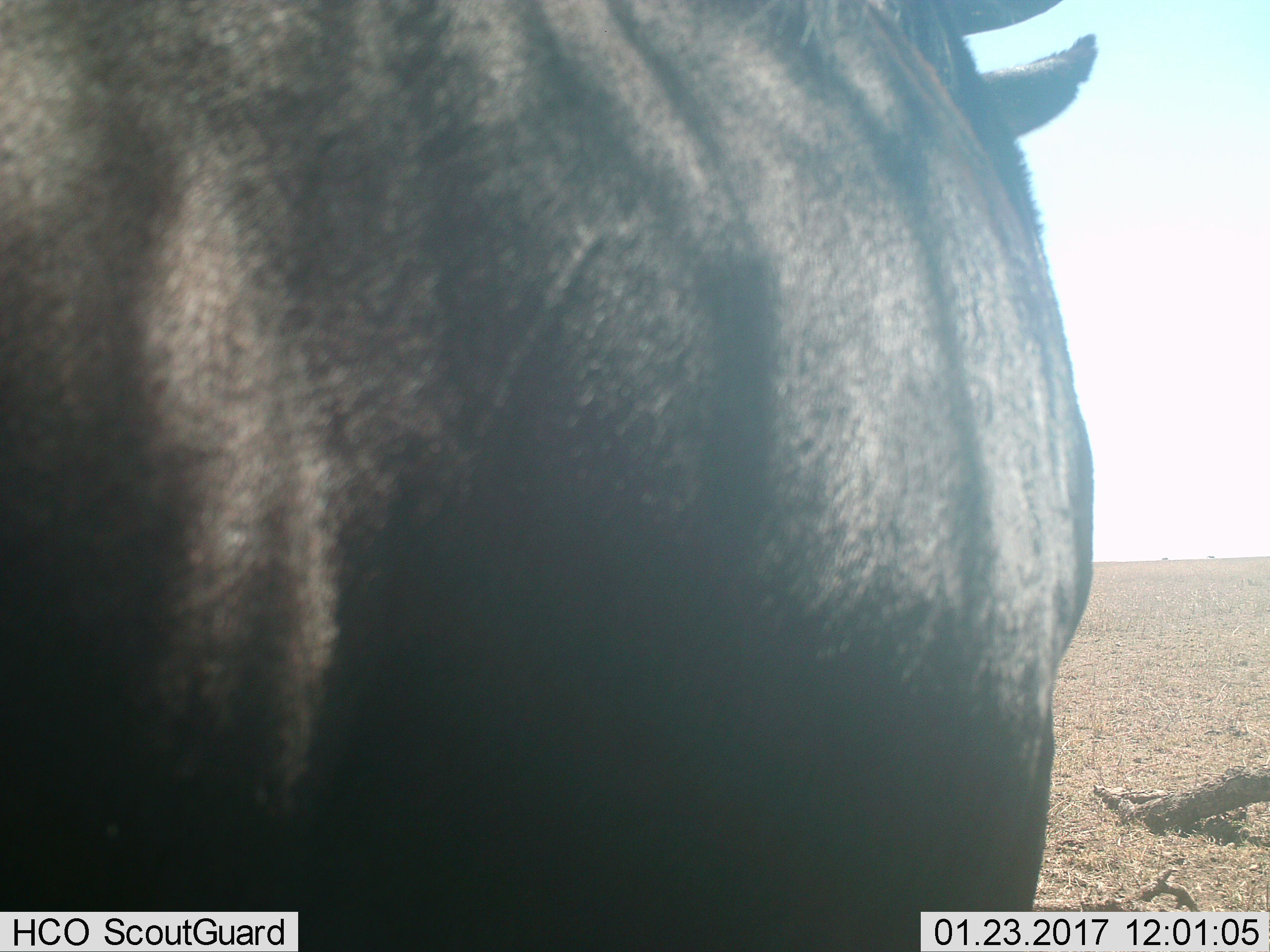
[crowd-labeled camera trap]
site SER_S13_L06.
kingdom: Animalia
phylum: Chordata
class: Mammalia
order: Artiodactyla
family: Bovidae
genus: Connochaetes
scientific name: Connochaetes taurinus taurinus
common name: blue wildebeest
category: wildebeestblue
Wildebeestblue (blue wildebeest) (Connochaetes taurinus taurinus), count 1. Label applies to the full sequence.